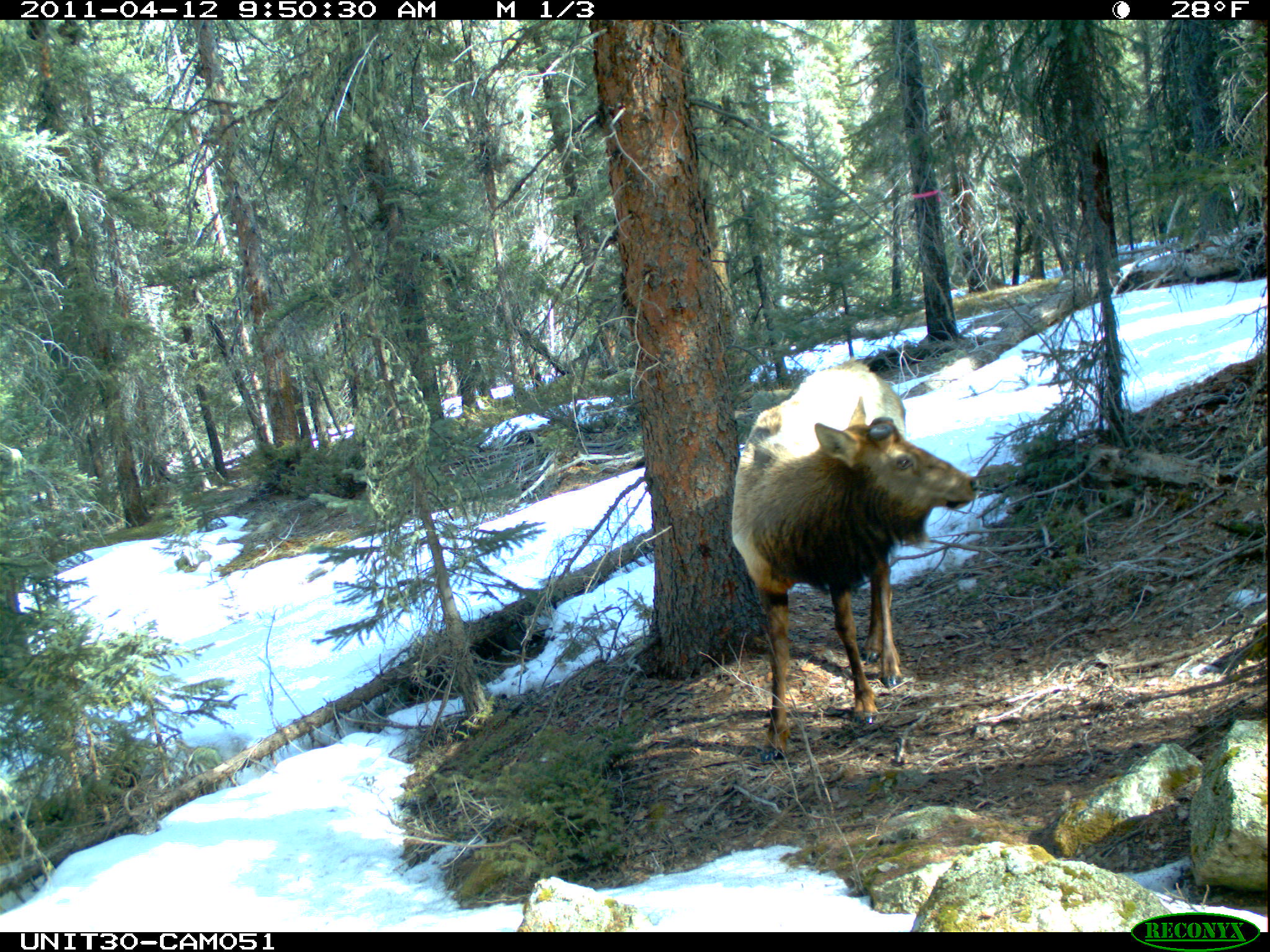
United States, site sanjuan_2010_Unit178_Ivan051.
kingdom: Animalia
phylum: Chordata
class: Mammalia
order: Artiodactyla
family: Cervidae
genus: Cervus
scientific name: Cervus elaphus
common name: red deer